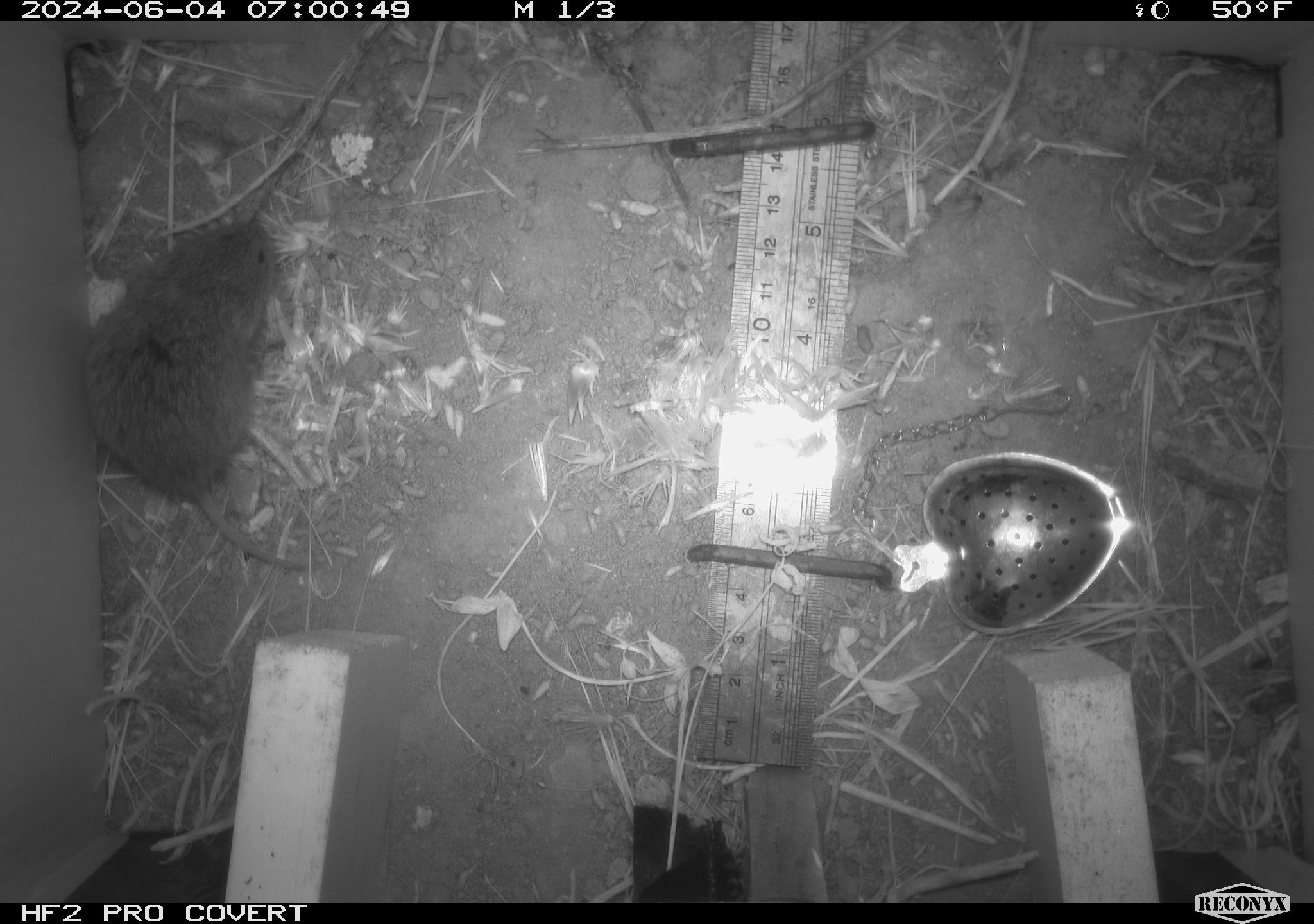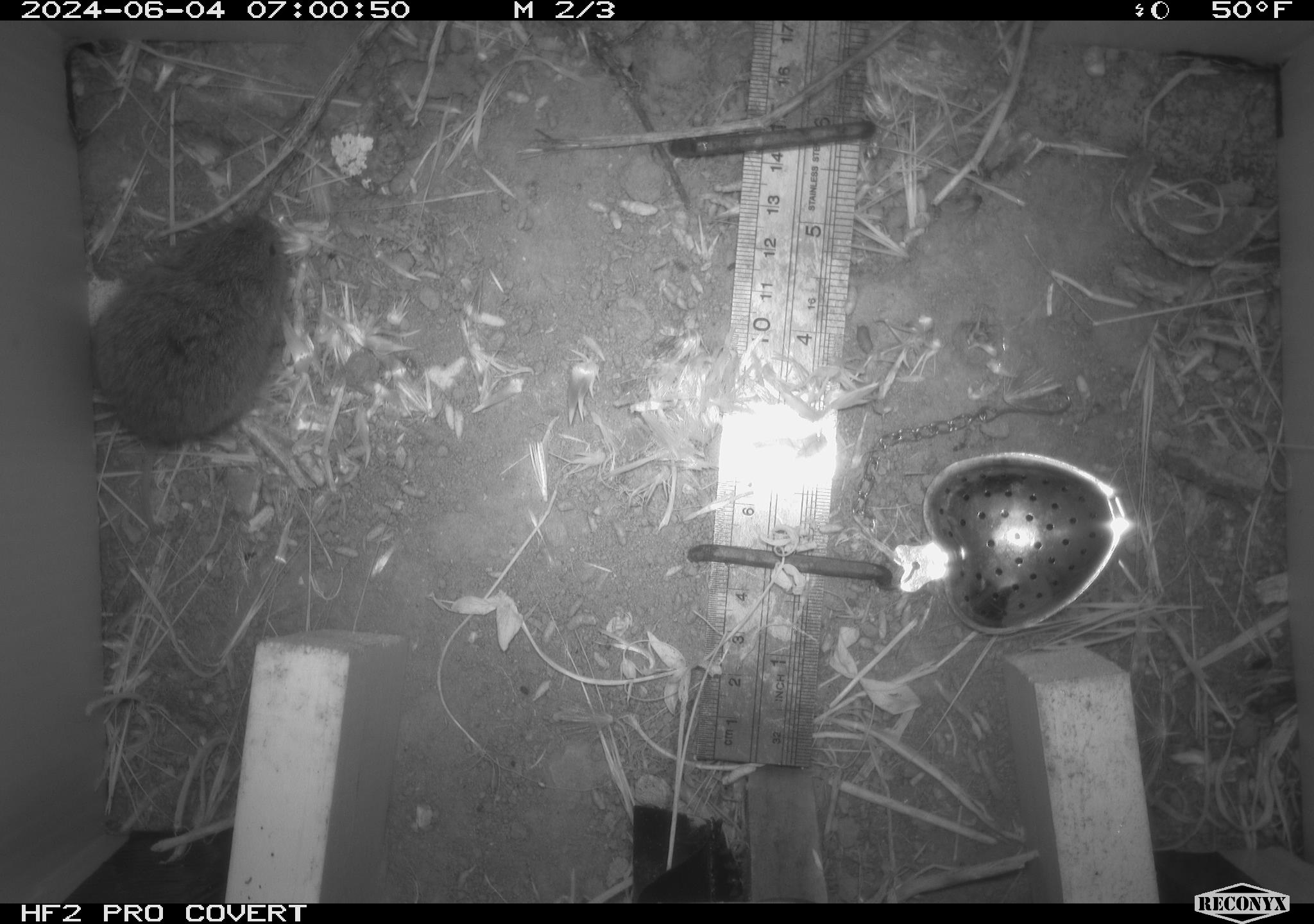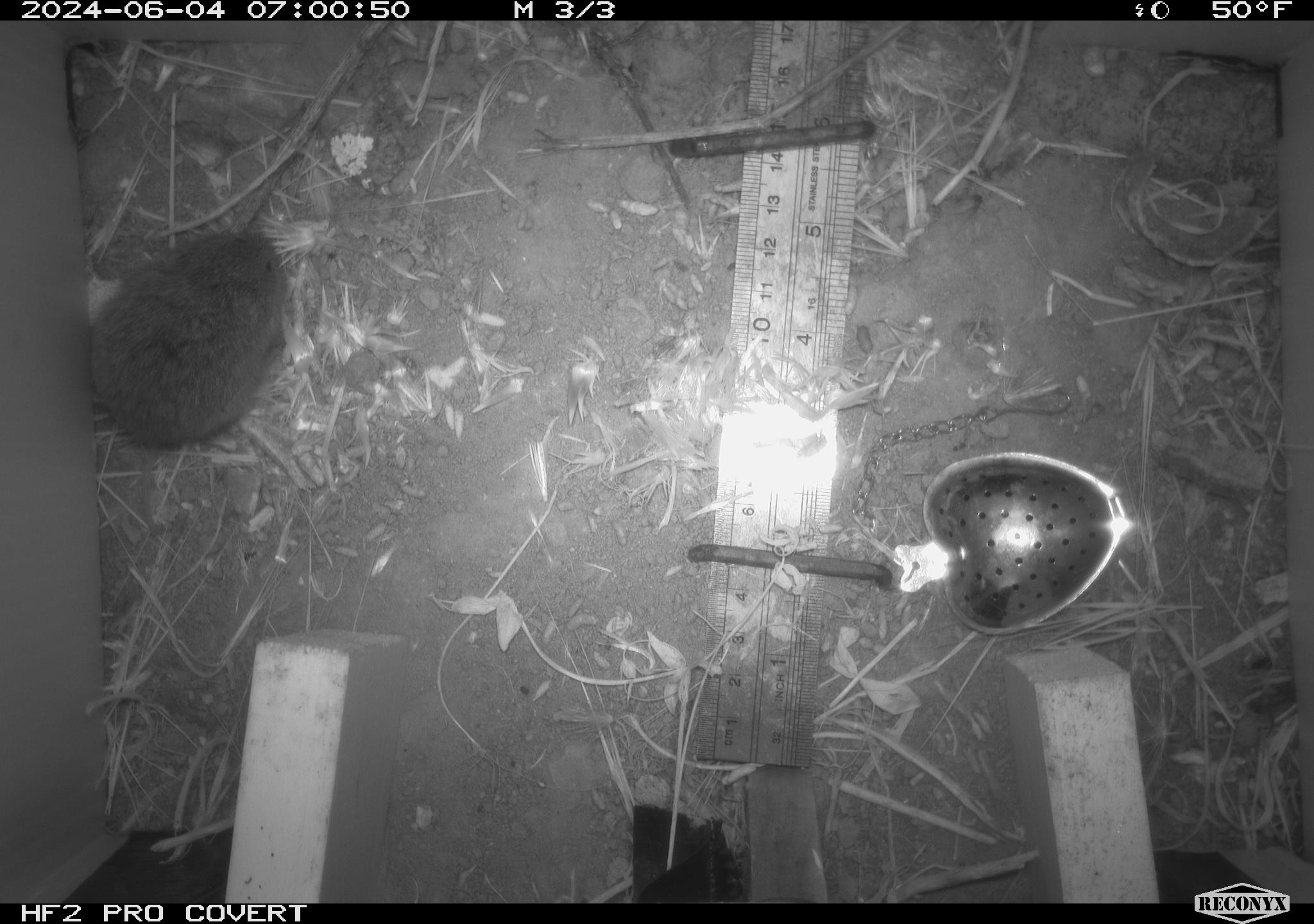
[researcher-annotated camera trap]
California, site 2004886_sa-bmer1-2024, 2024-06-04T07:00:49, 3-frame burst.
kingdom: Animalia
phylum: Chordata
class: Mammalia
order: Rodentia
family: Cricetidae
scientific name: Arvicolinae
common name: voles, lemmings, and muskrats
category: arvicolinae subfamily